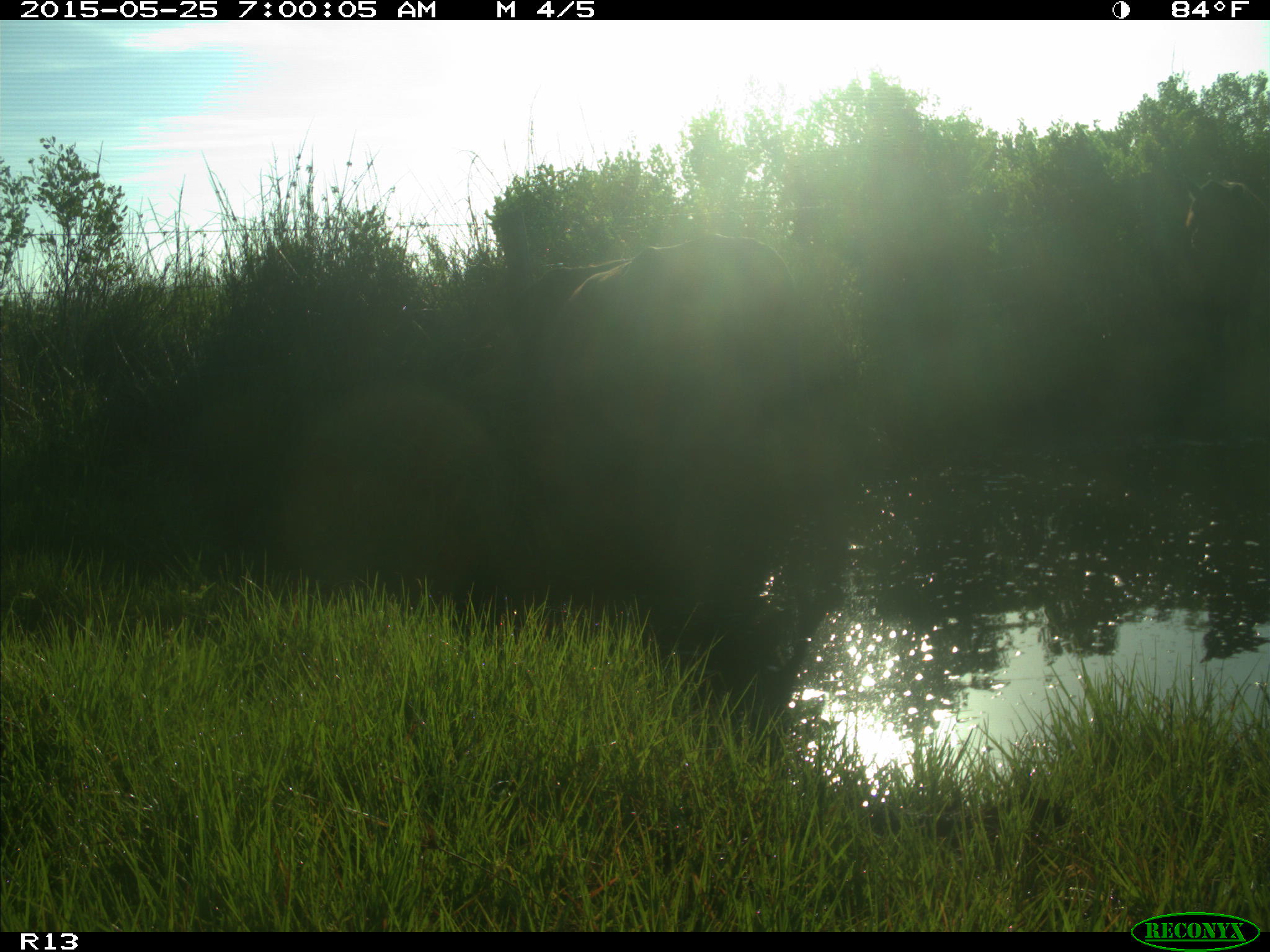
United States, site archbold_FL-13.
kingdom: Animalia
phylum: Chordata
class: Mammalia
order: Artiodactyla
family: Bovidae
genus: Bos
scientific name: Bos taurus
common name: domestic cow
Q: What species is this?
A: Bos taurus (domestic cow).